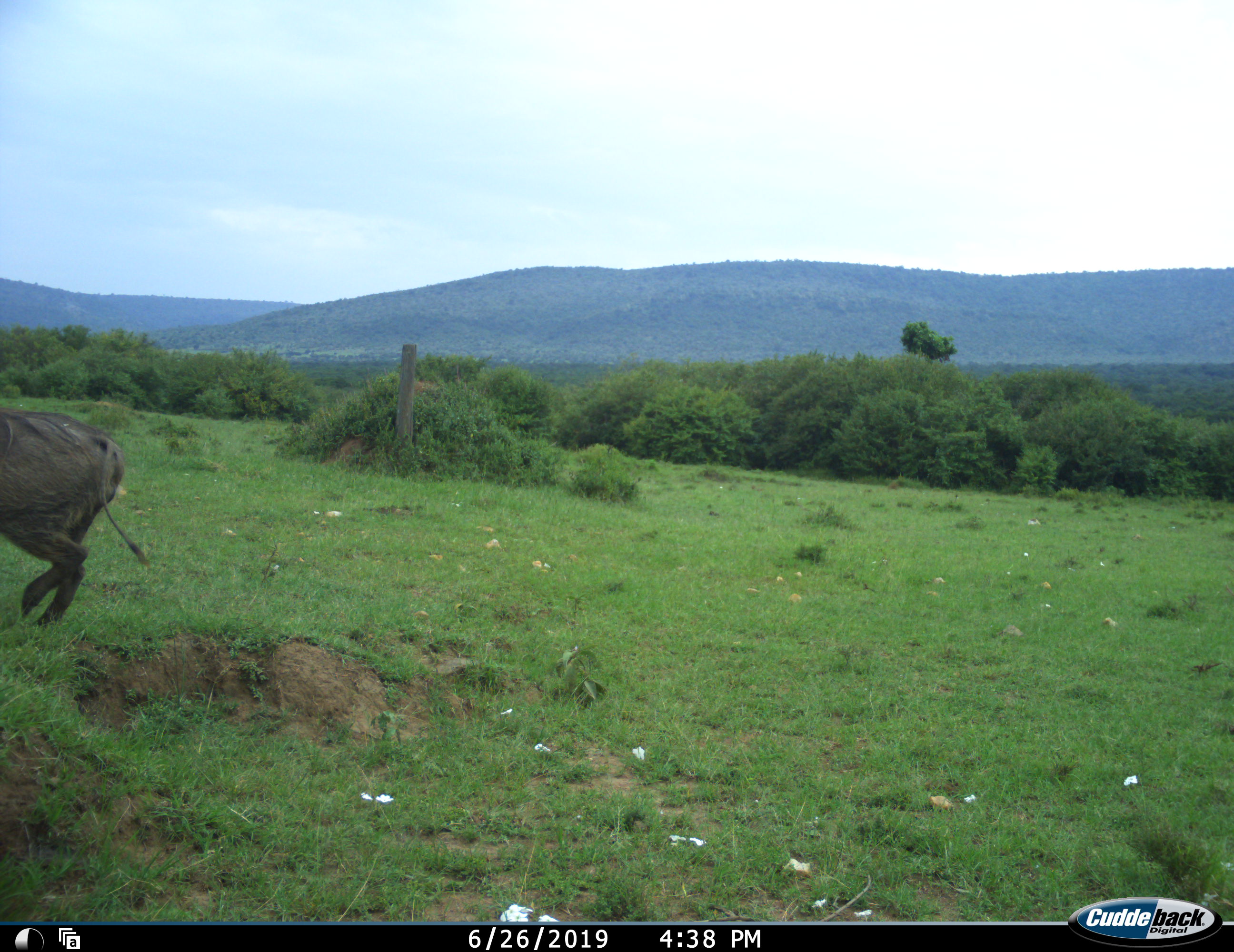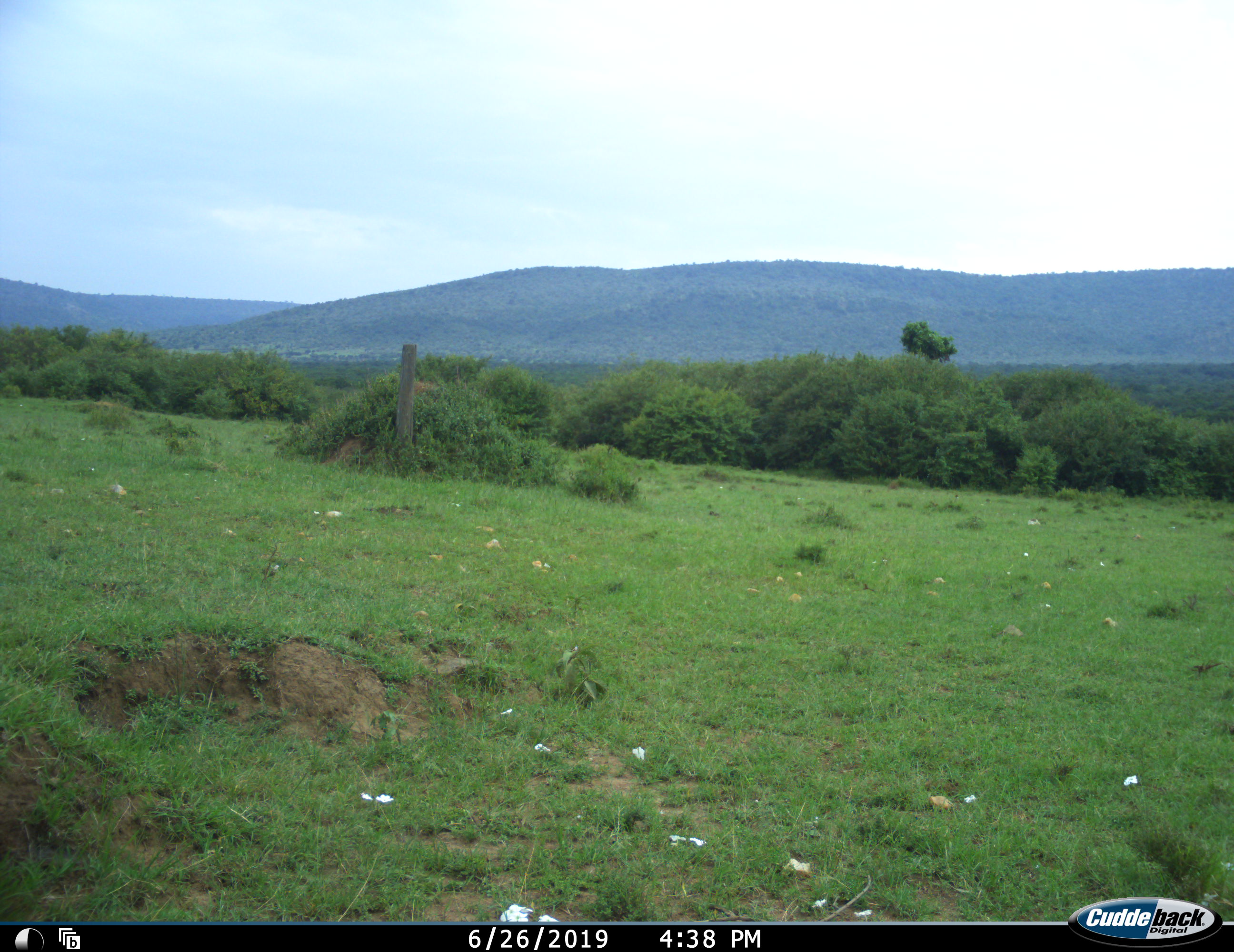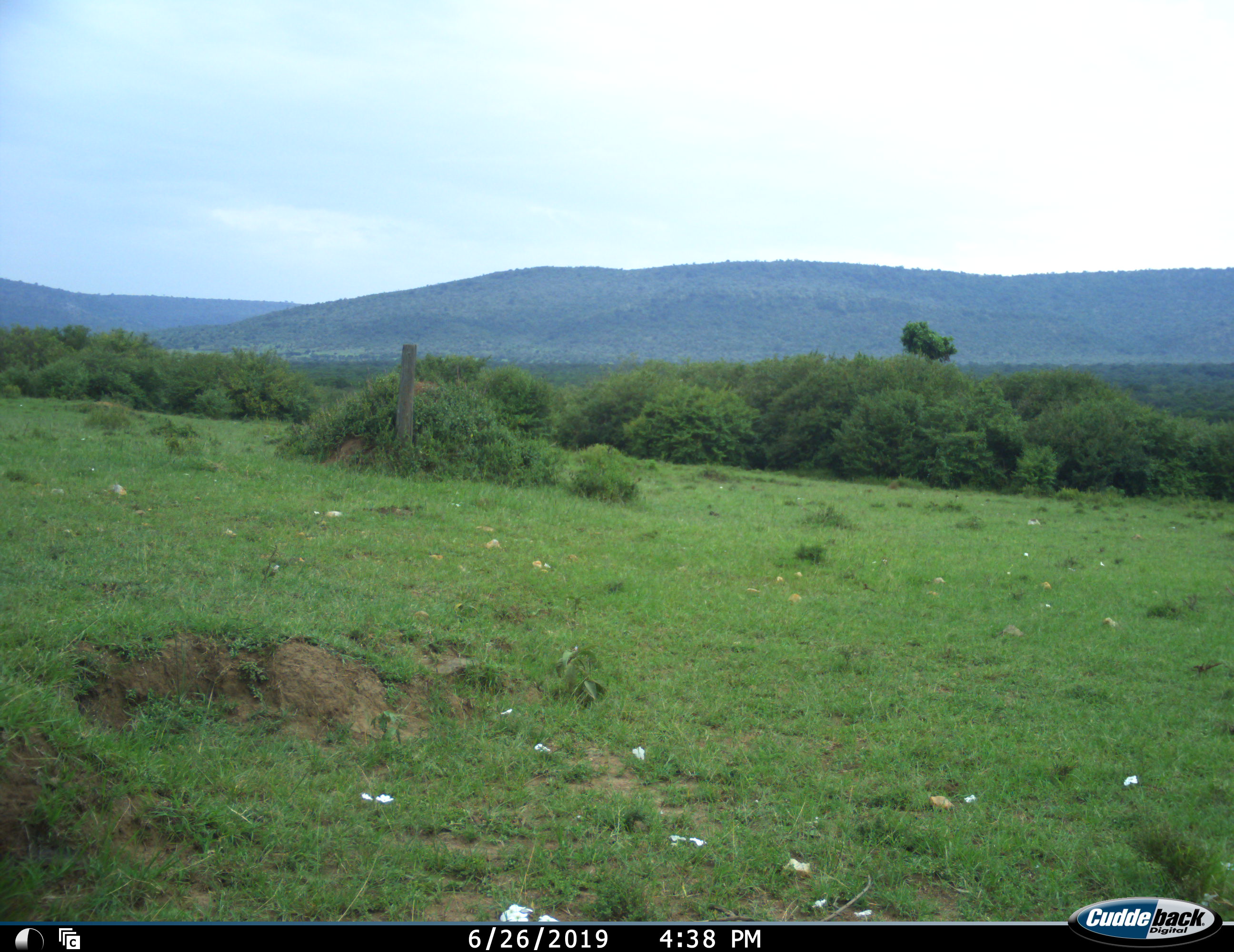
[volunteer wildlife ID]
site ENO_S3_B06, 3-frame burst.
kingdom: Animalia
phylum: Chordata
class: Mammalia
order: Artiodactyla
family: Suidae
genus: Phacochoerus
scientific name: Phacochoerus africanus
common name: warthog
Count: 1.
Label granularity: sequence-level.